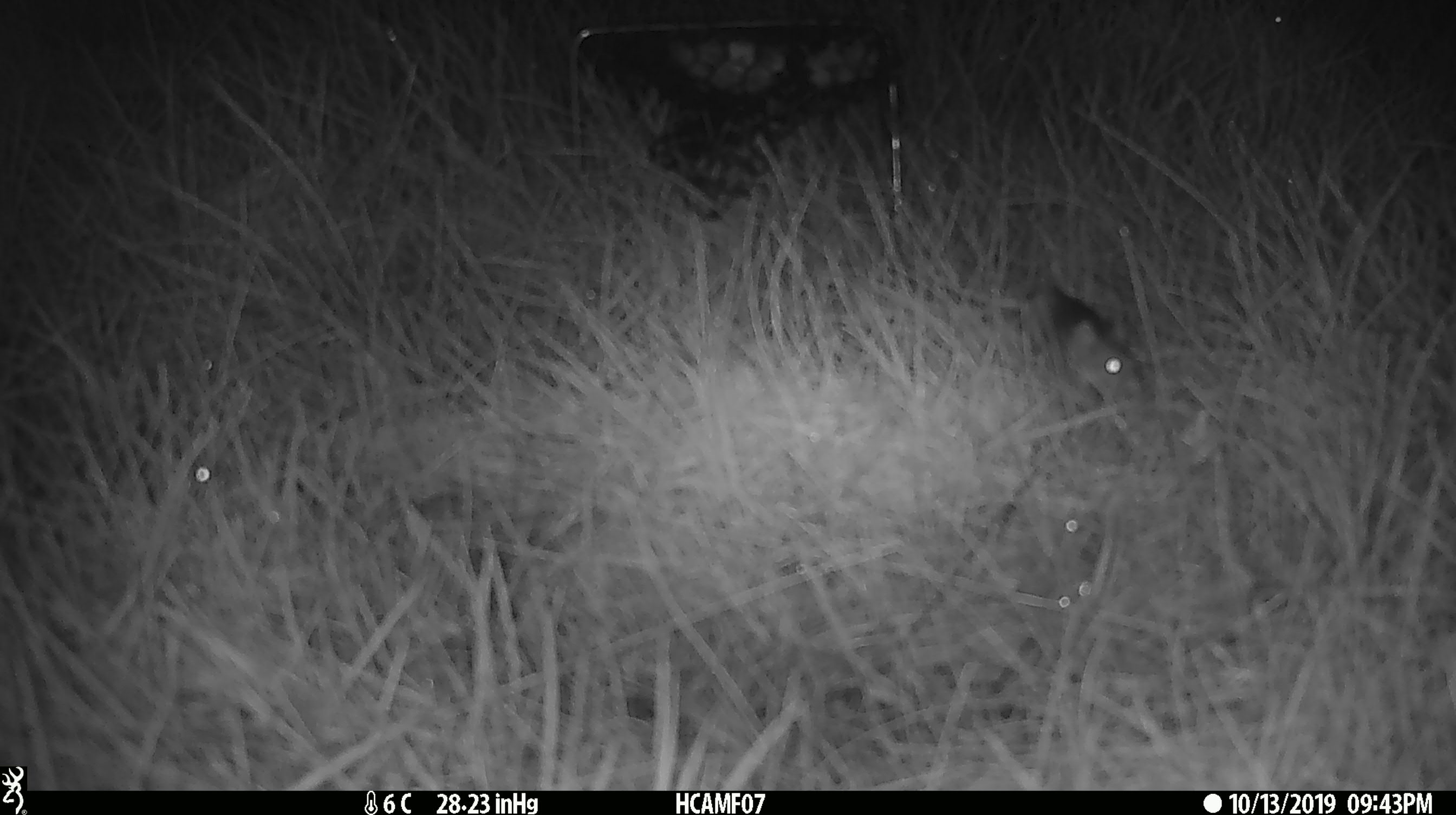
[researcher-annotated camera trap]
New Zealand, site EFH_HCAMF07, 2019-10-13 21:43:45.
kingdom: Animalia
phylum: Chordata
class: Mammalia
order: Rodentia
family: Muridae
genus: Mus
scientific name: Mus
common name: mouse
Mouse (Mus).